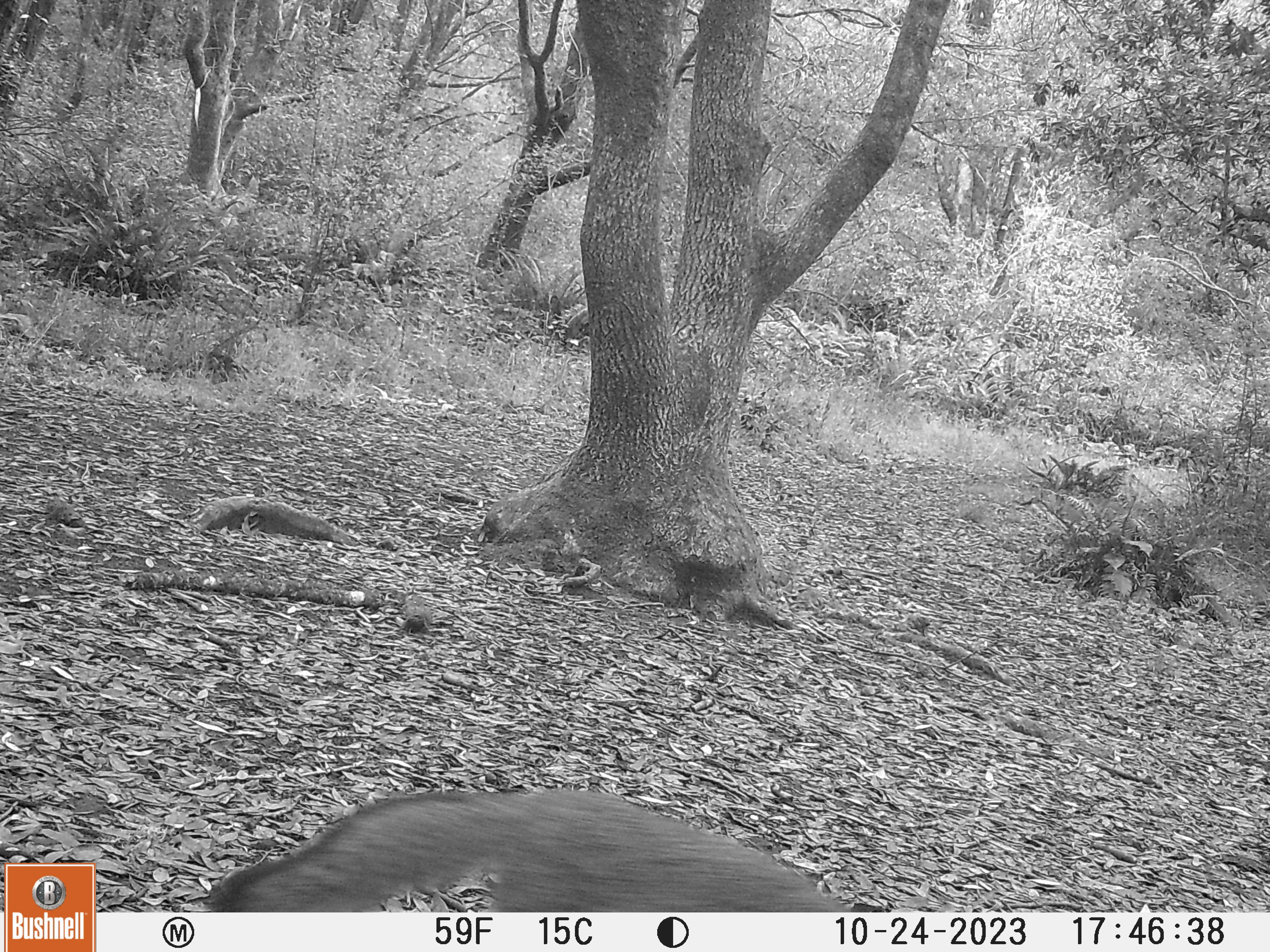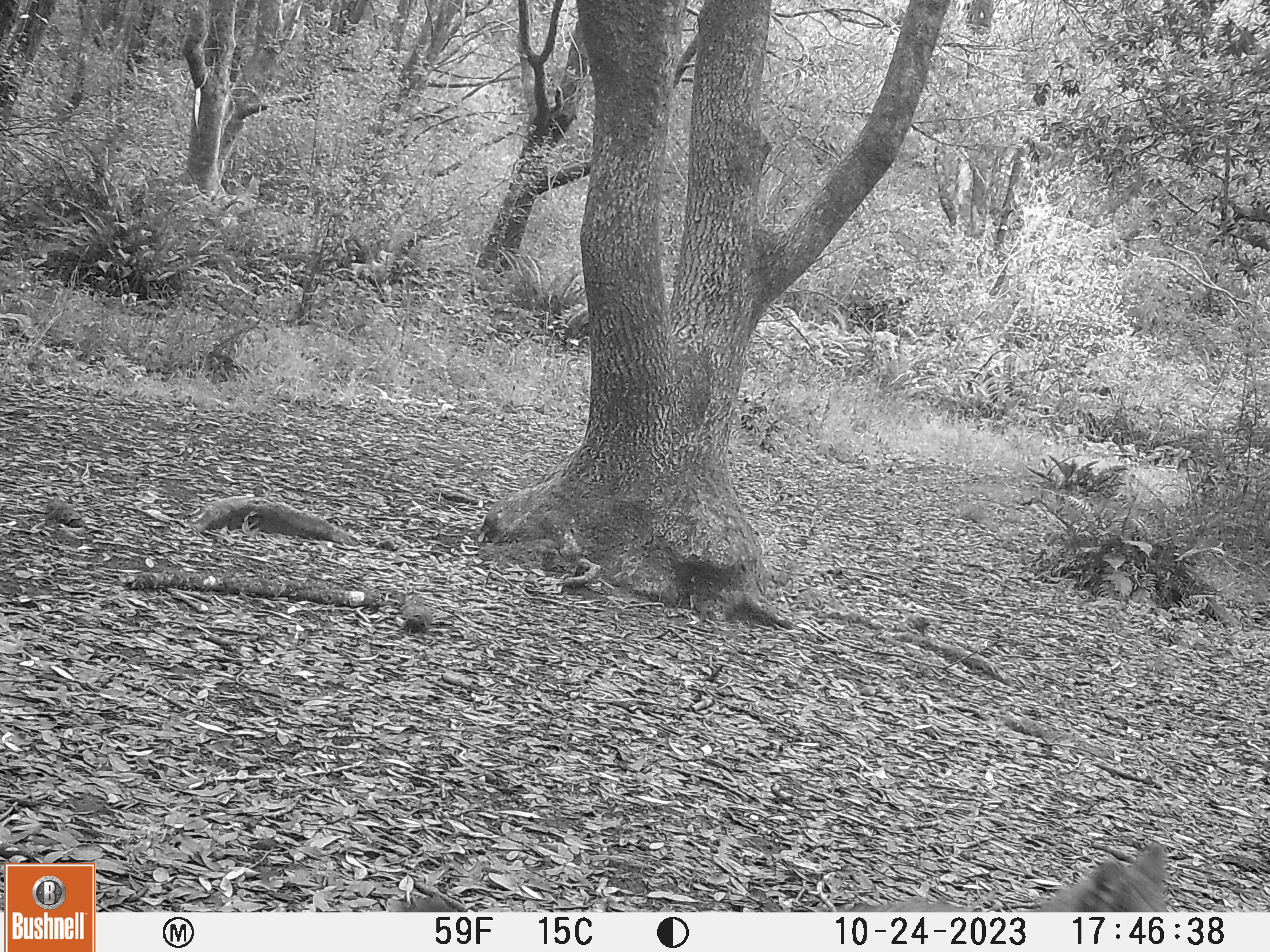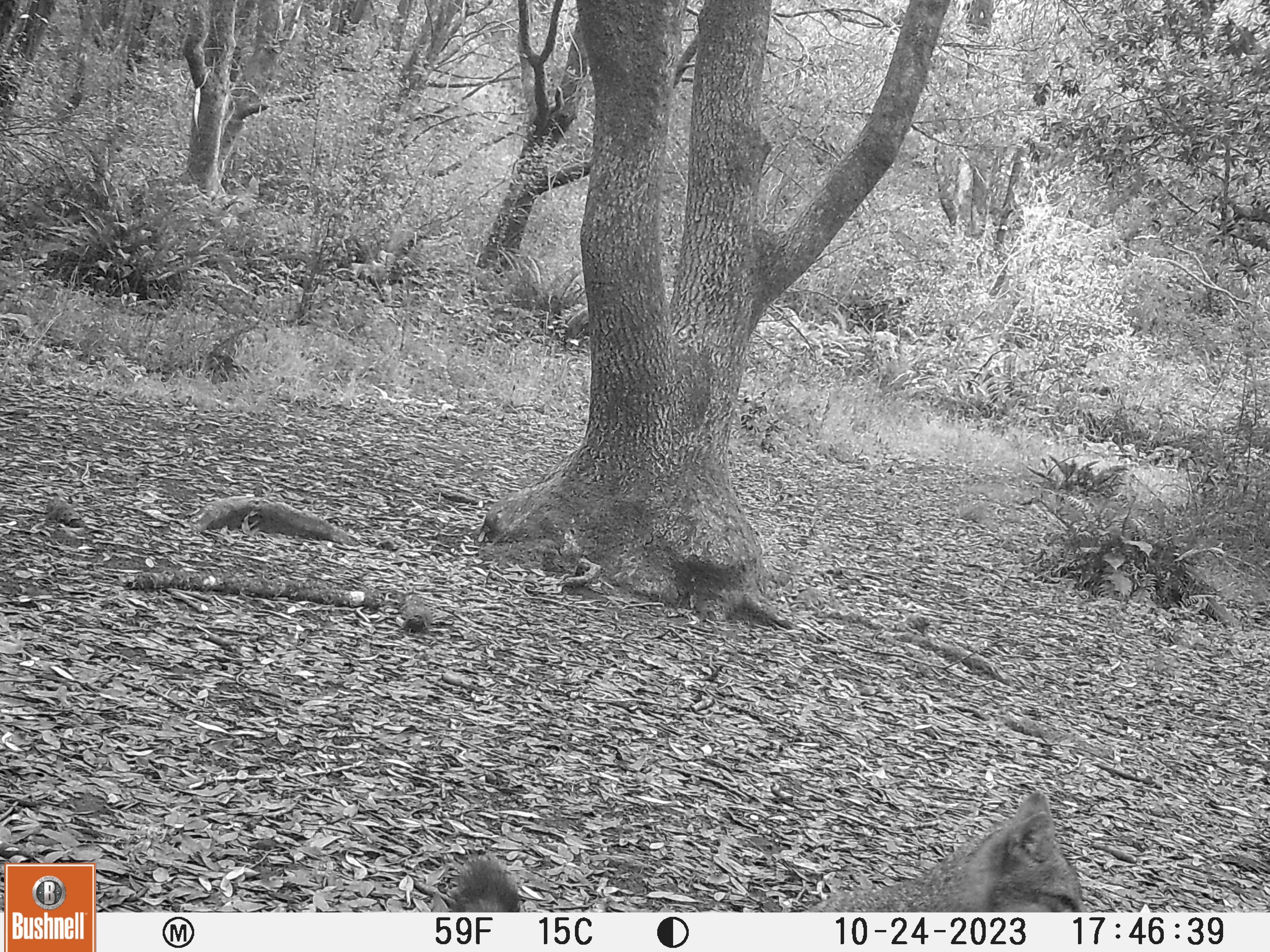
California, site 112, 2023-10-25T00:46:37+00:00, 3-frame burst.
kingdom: Animalia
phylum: Chordata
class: Mammalia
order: Carnivora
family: Canidae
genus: Urocyon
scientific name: Urocyon cinereoargenteus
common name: gray fox